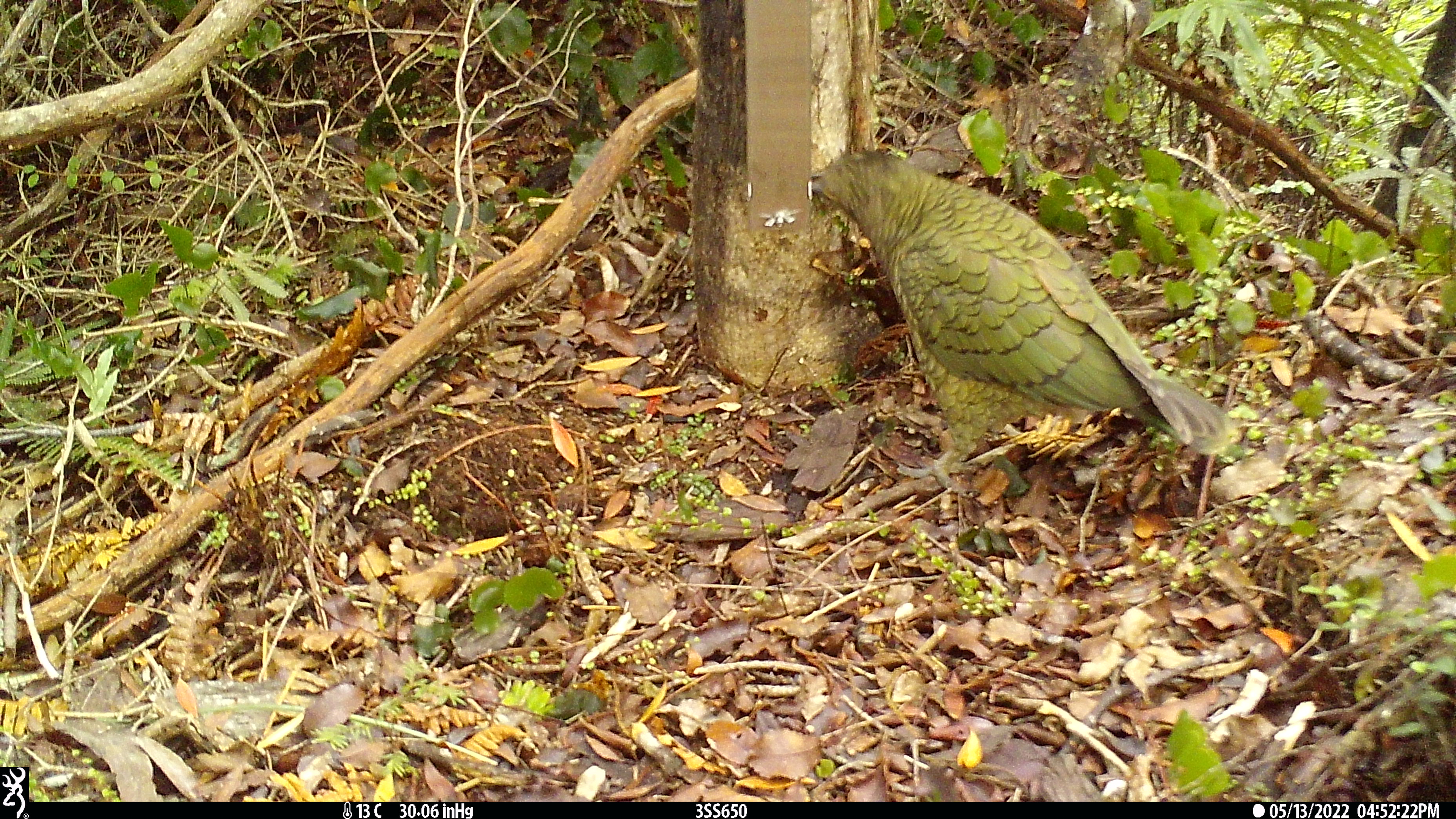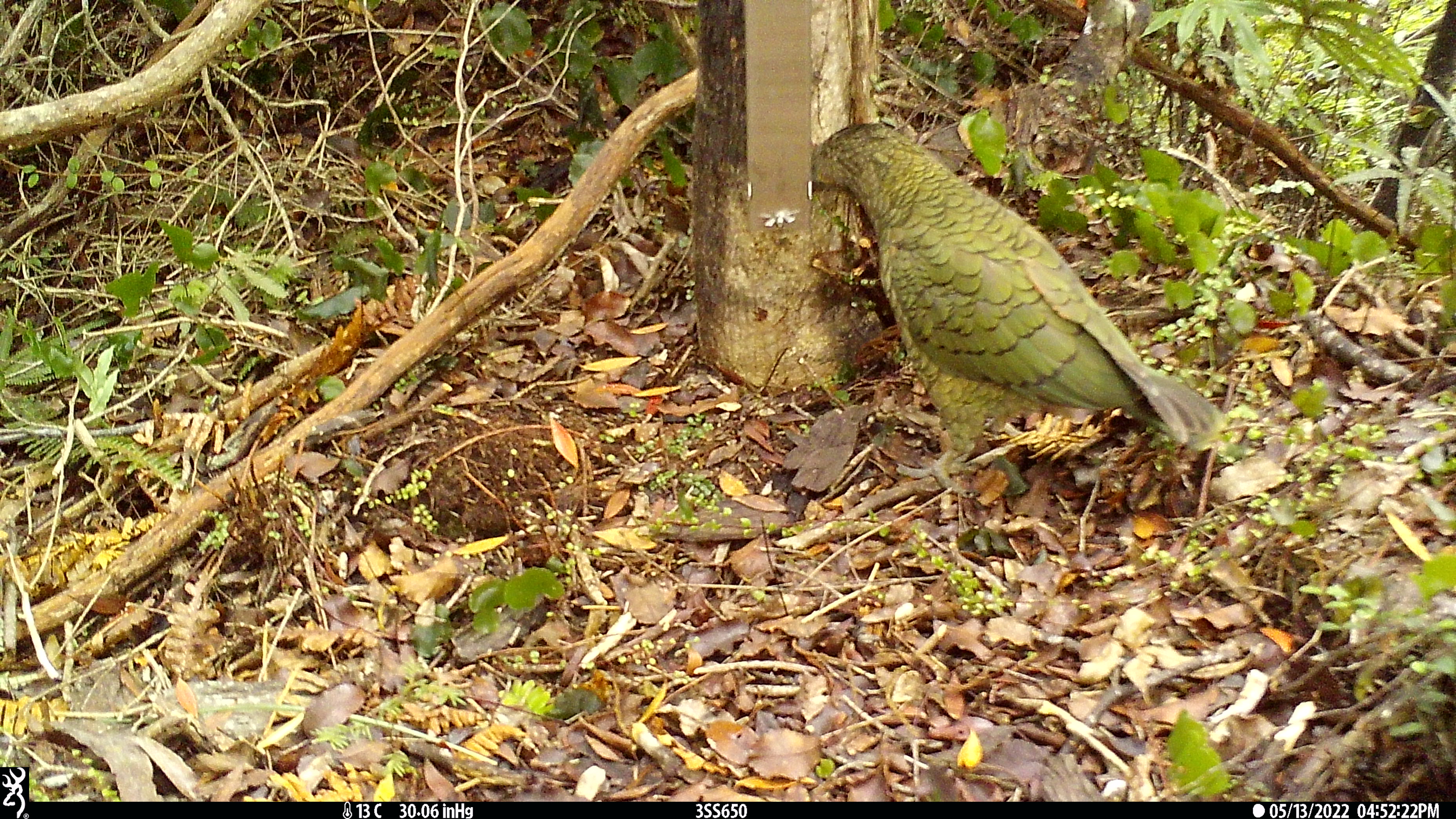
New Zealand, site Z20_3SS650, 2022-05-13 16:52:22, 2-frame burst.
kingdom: Animalia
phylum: Chordata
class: Aves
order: Psittaciformes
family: Strigopidae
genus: Nestor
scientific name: Nestor notabilis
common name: kea